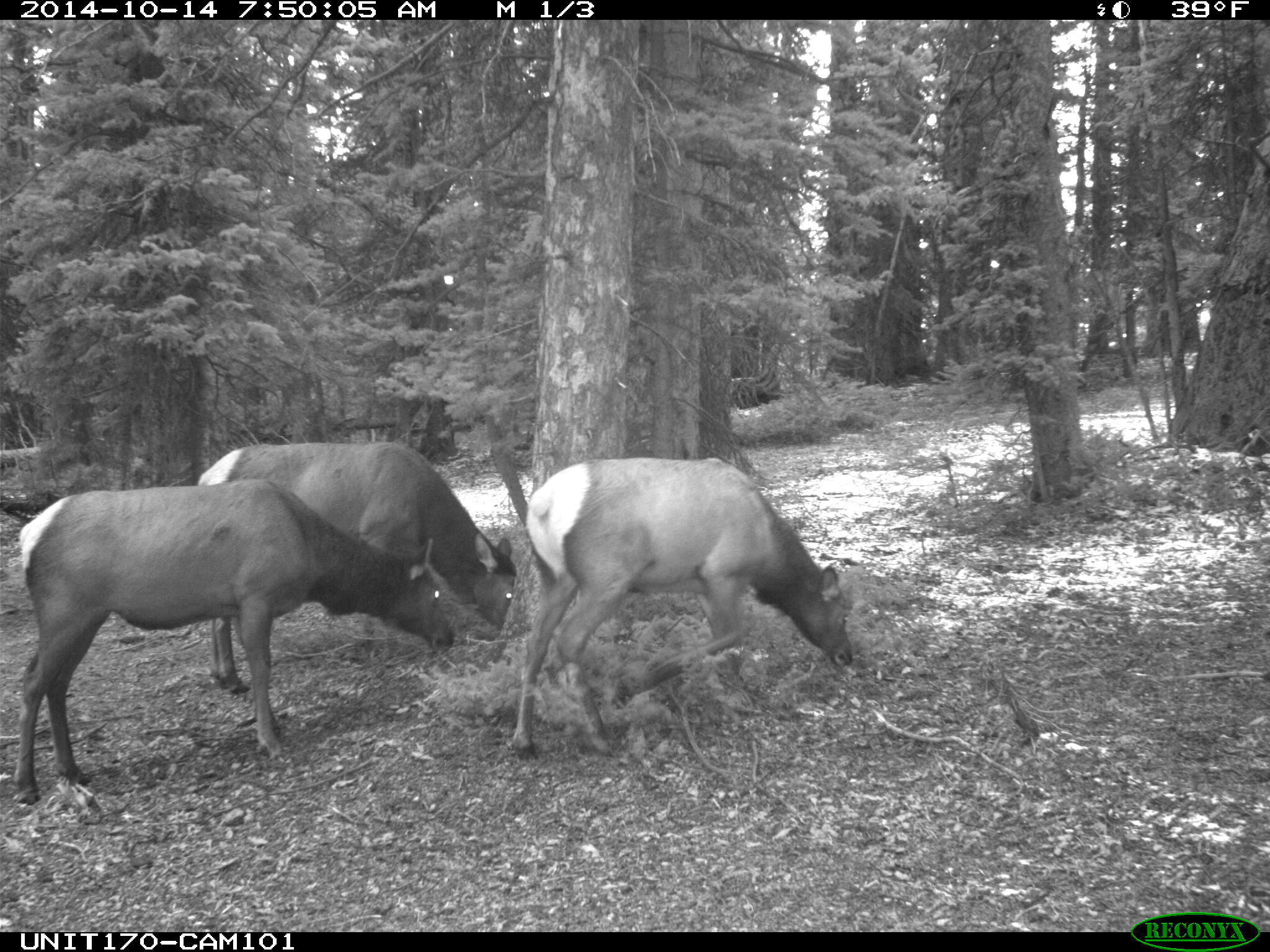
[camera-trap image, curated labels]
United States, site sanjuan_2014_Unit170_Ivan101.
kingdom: Animalia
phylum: Chordata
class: Mammalia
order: Artiodactyla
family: Cervidae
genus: Cervus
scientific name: Cervus elaphus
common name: red deer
Cervus elaphus (red deer).